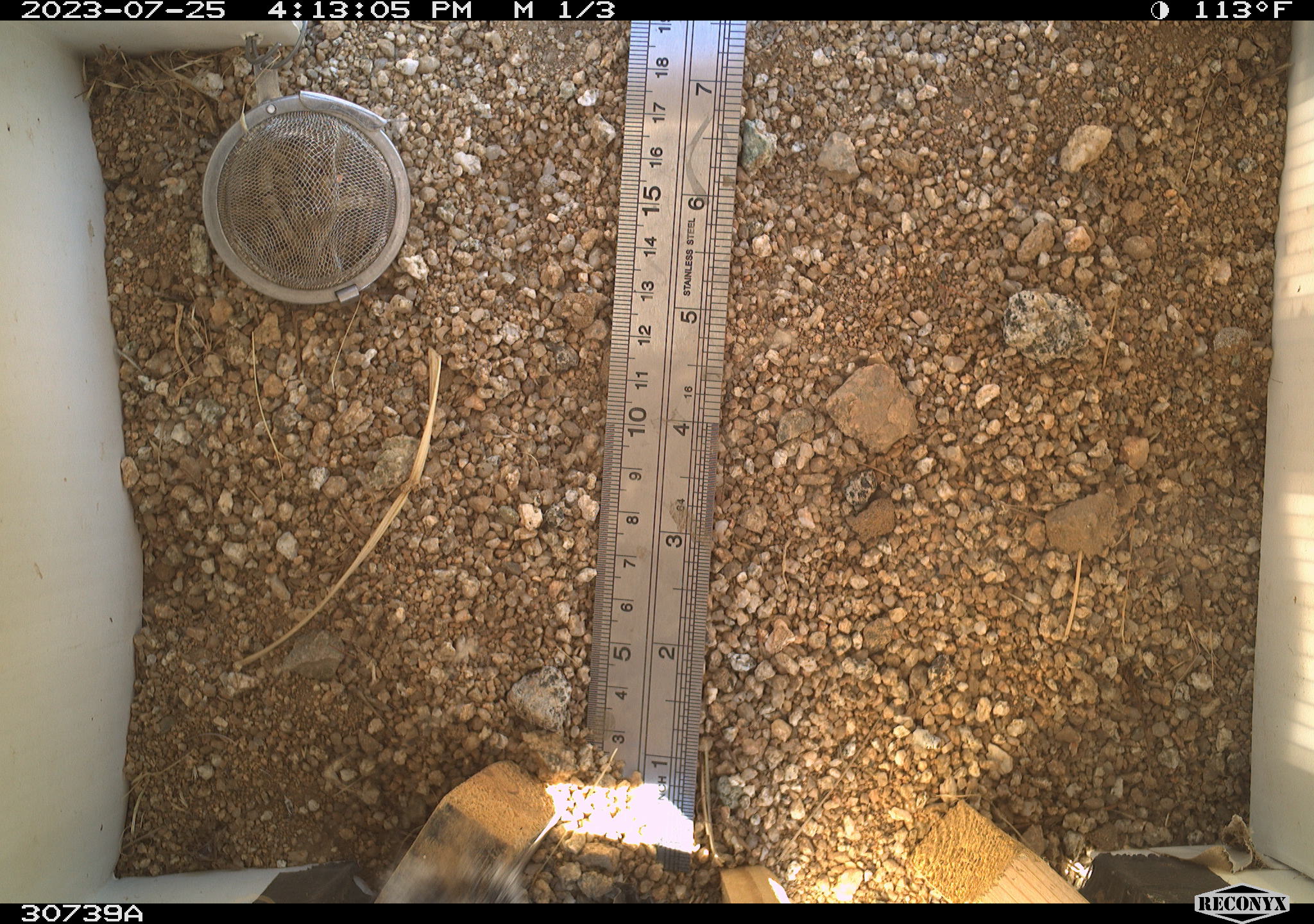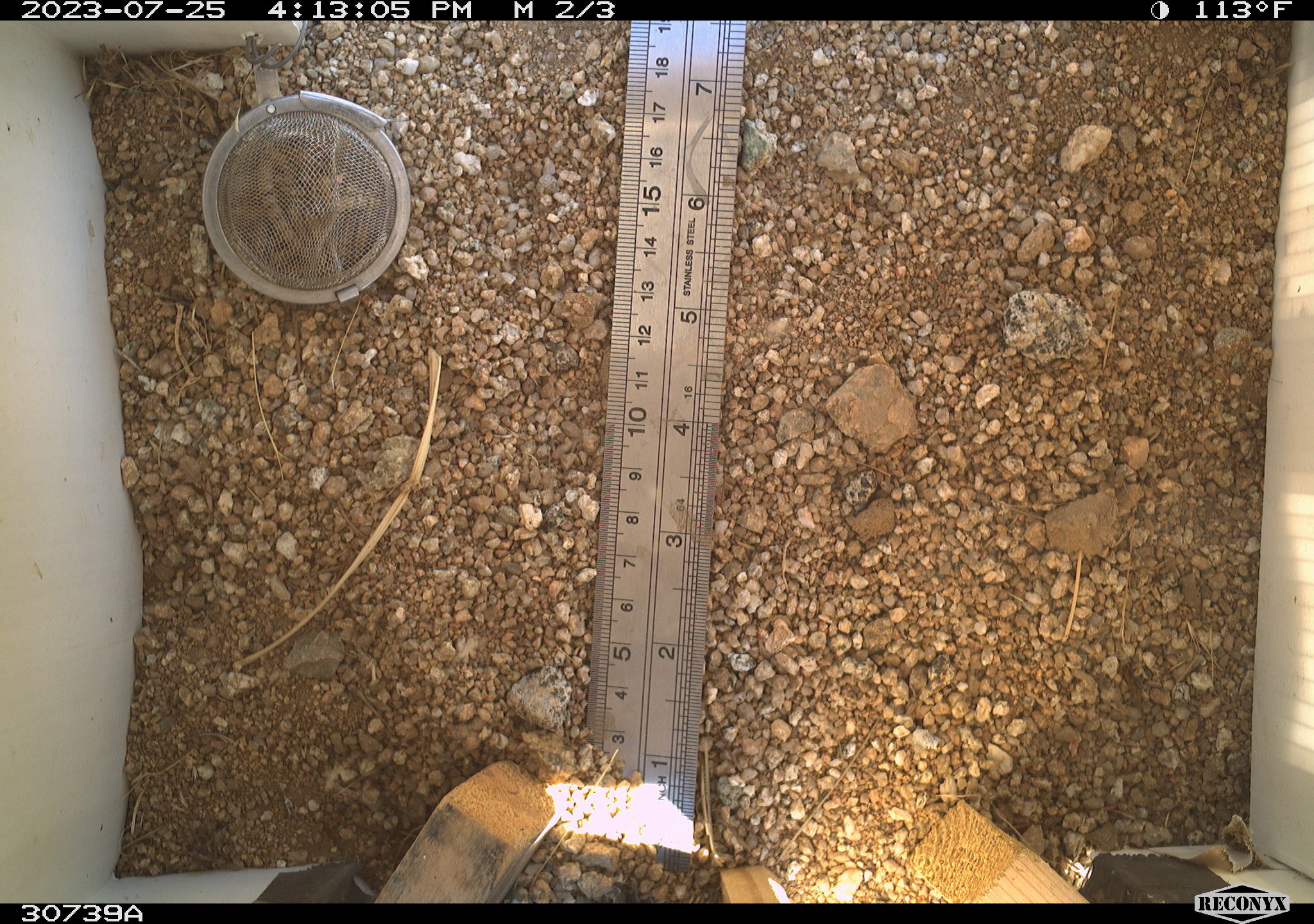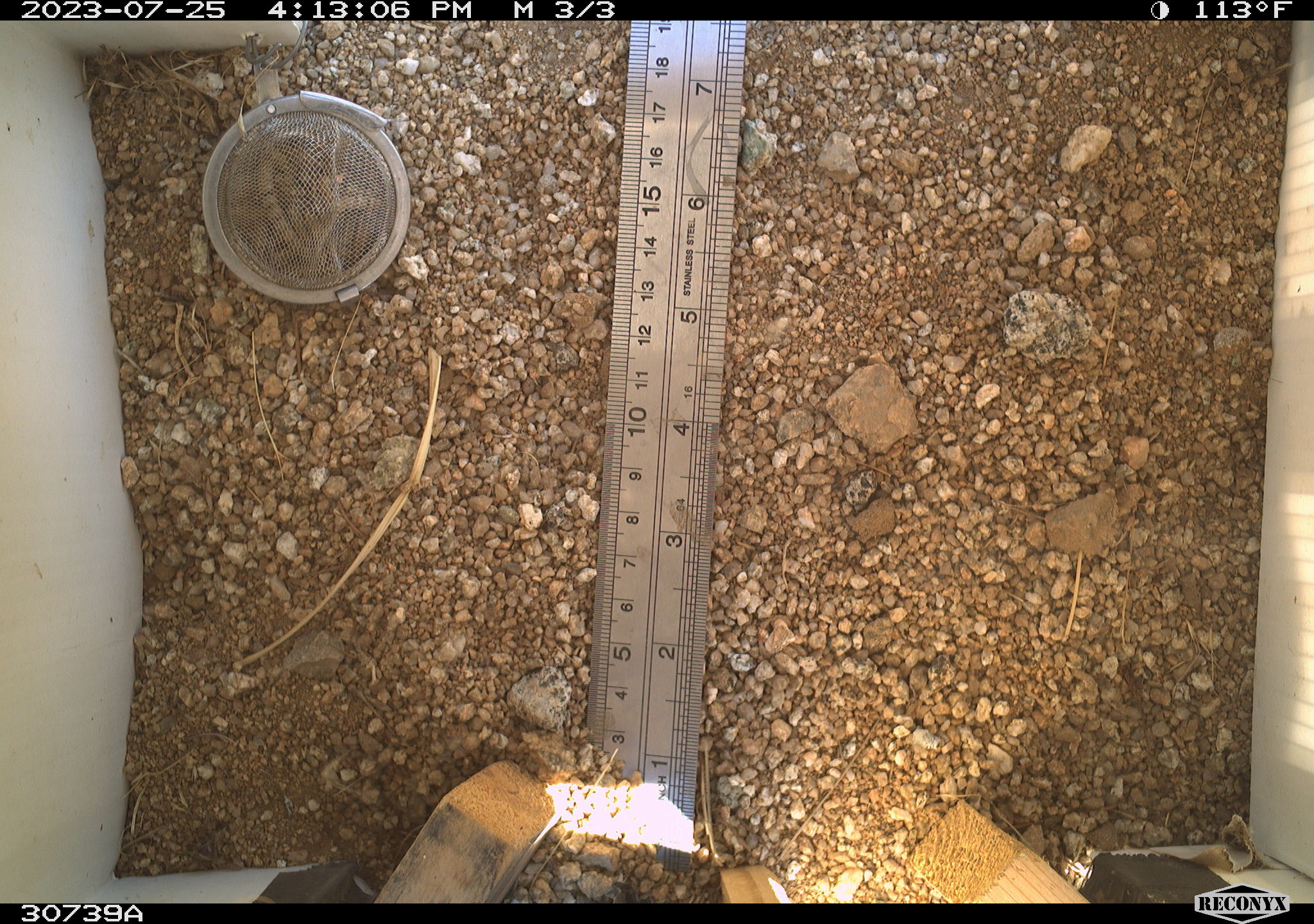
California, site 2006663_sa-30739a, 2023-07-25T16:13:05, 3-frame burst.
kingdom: Animalia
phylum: Chordata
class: Mammalia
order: Rodentia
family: Sciuridae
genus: Ammospermophilus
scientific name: Ammospermophilus leucurus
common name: white-tailed antelope squirrel